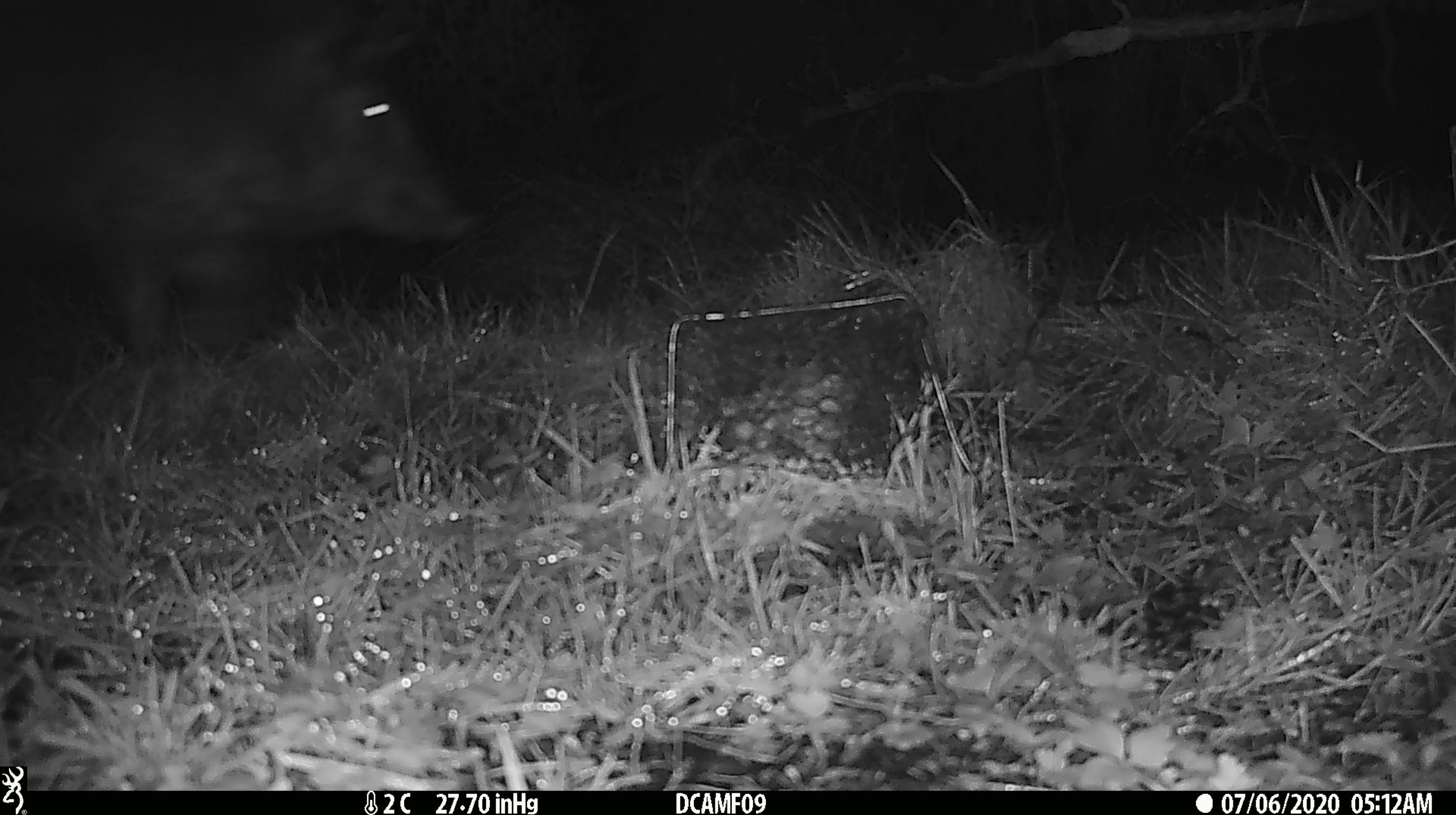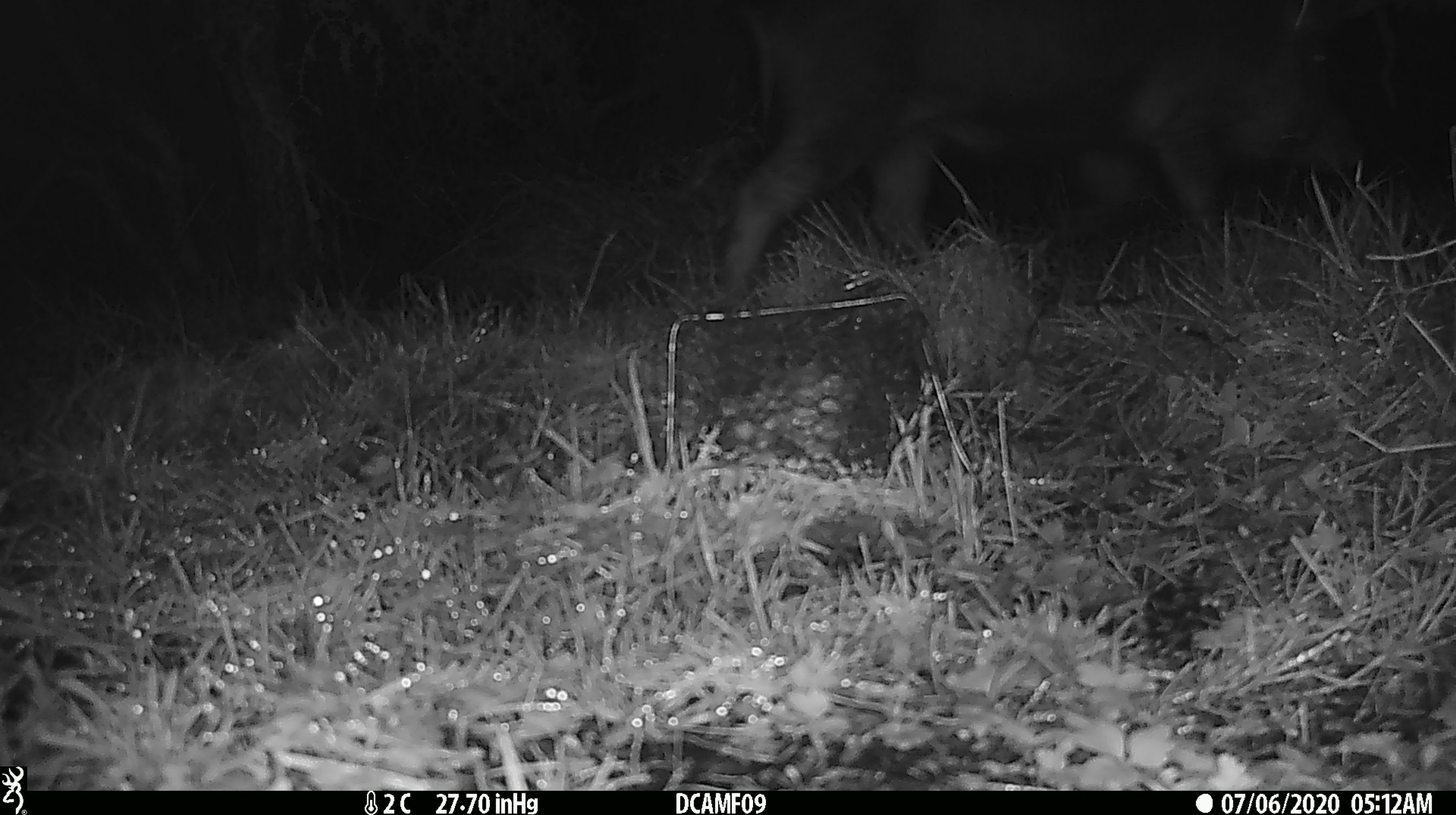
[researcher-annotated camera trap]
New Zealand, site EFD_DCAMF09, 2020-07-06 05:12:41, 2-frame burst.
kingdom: Animalia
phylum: Chordata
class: Mammalia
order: Artiodactyla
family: Suidae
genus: Sus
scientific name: Sus scrofa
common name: pig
Pig (Sus scrofa).